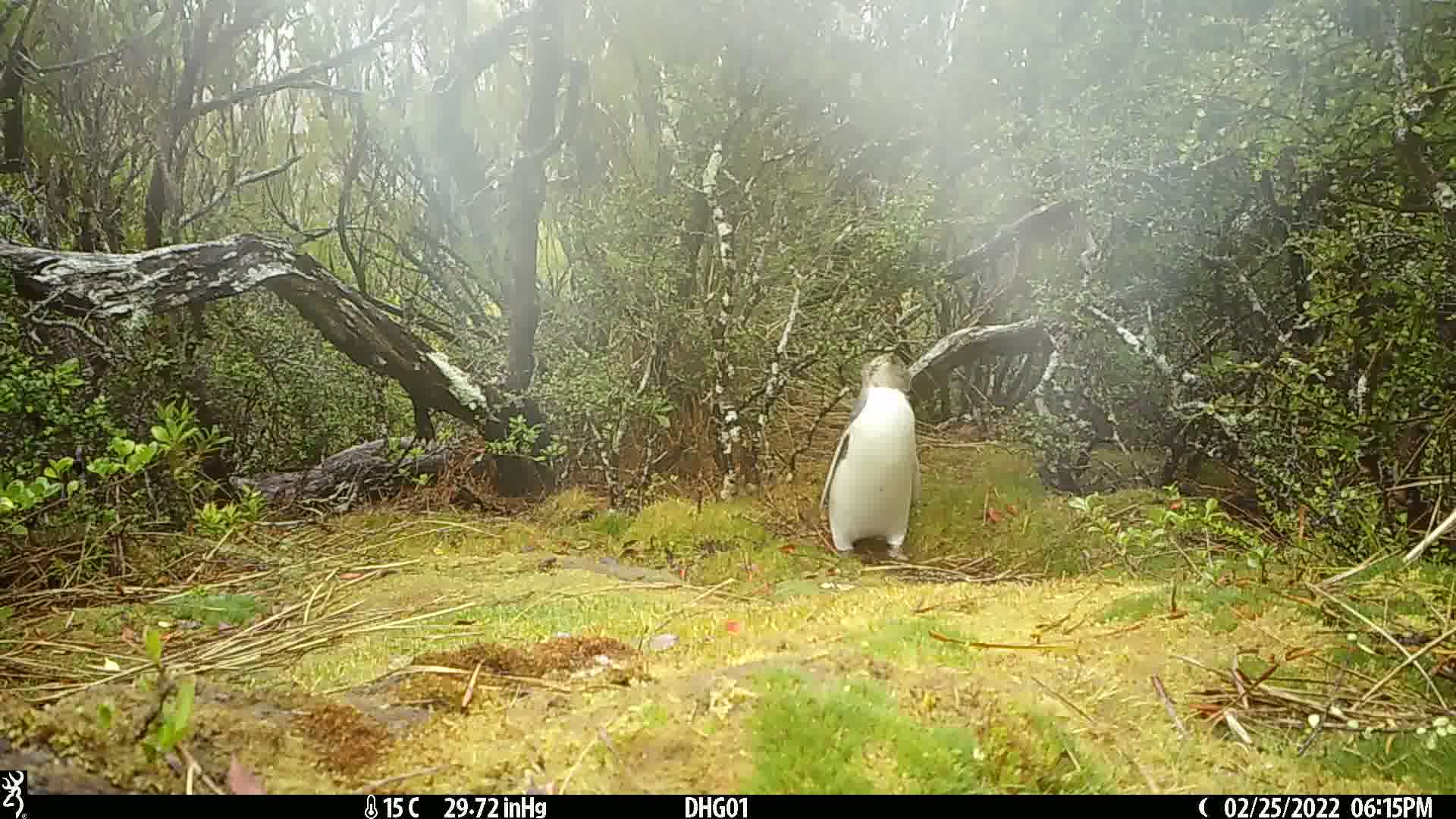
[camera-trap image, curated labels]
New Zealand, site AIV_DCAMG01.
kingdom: Animalia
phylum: Chordata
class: Aves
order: Sphenisciformes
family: Spheniscidae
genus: Megadyptes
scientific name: Megadyptes antipodes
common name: yellow-eyed penguin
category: yellow eyed penguin